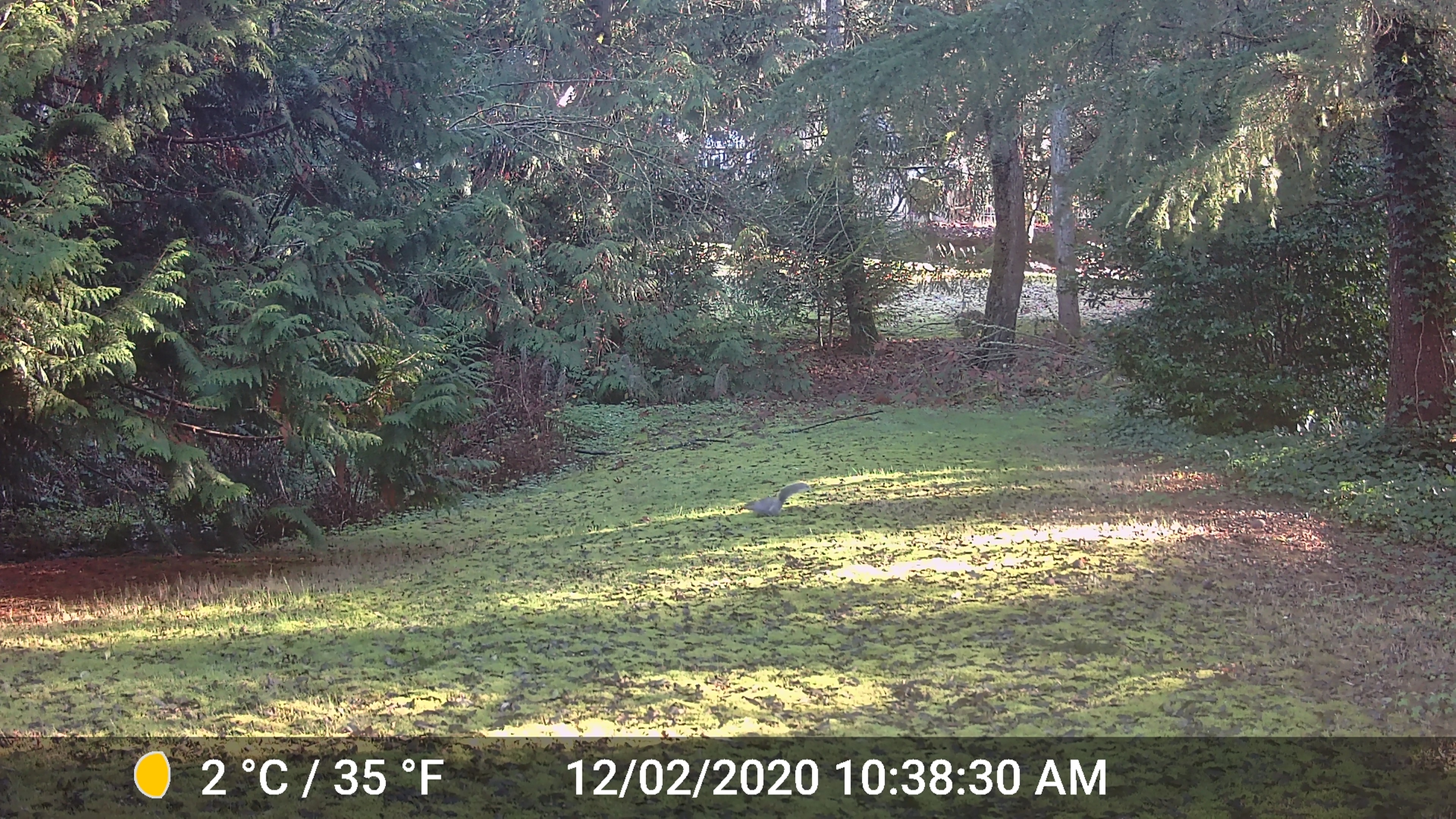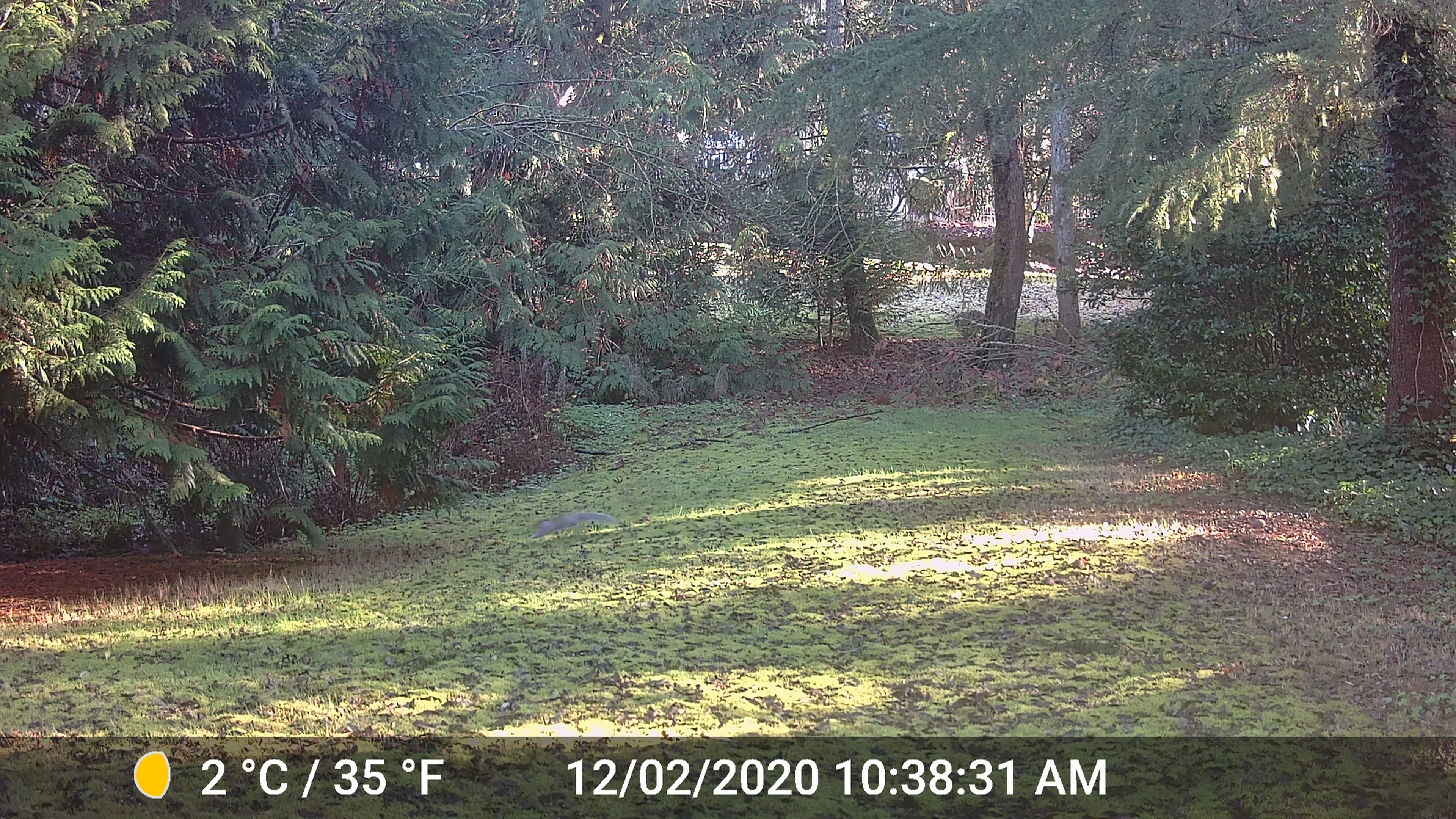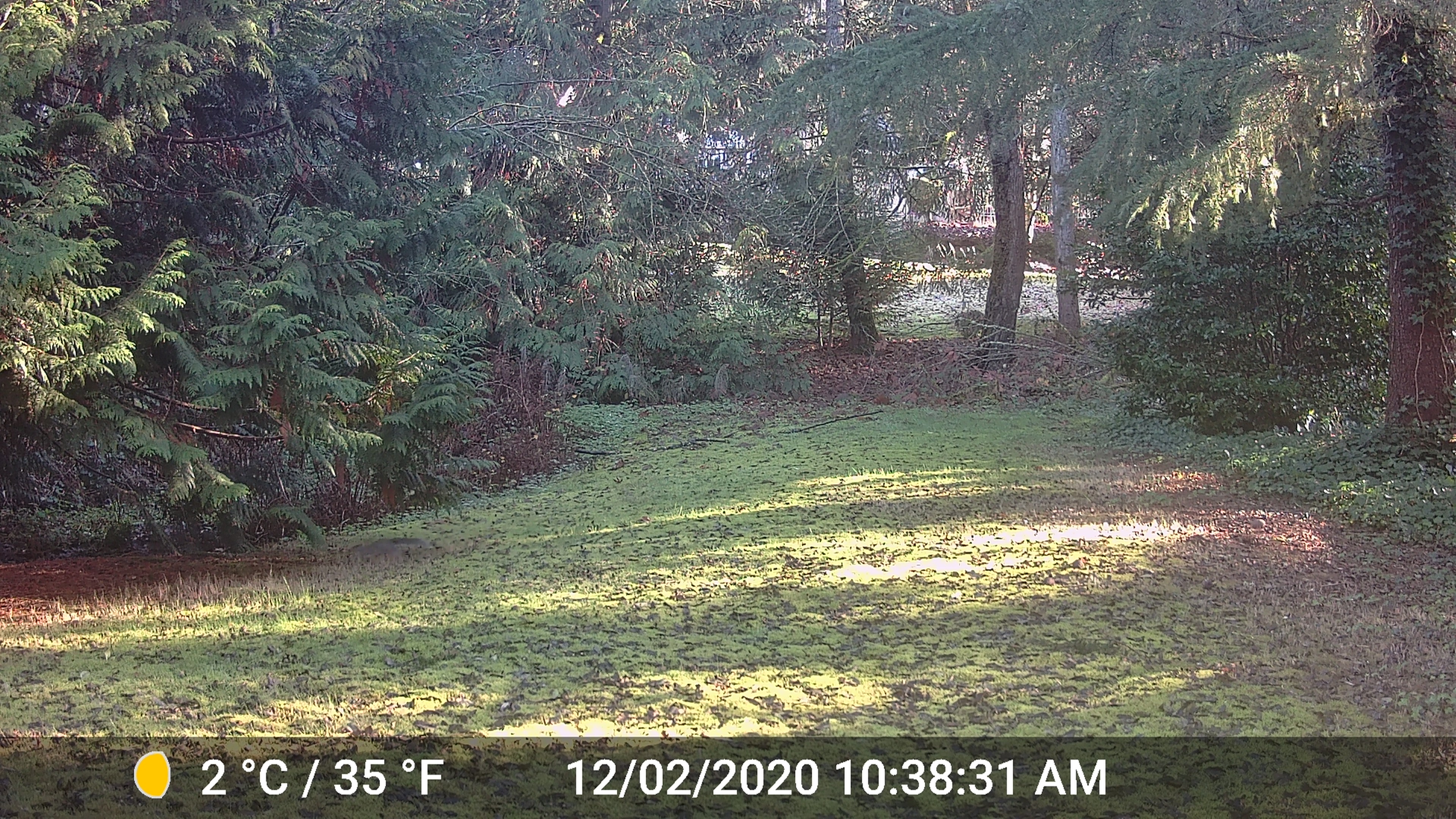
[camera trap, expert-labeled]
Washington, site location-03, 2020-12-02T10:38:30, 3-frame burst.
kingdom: Animalia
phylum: Chordata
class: Mammalia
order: Rodentia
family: Sciuridae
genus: Sciurus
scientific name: Sciurus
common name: squirrel